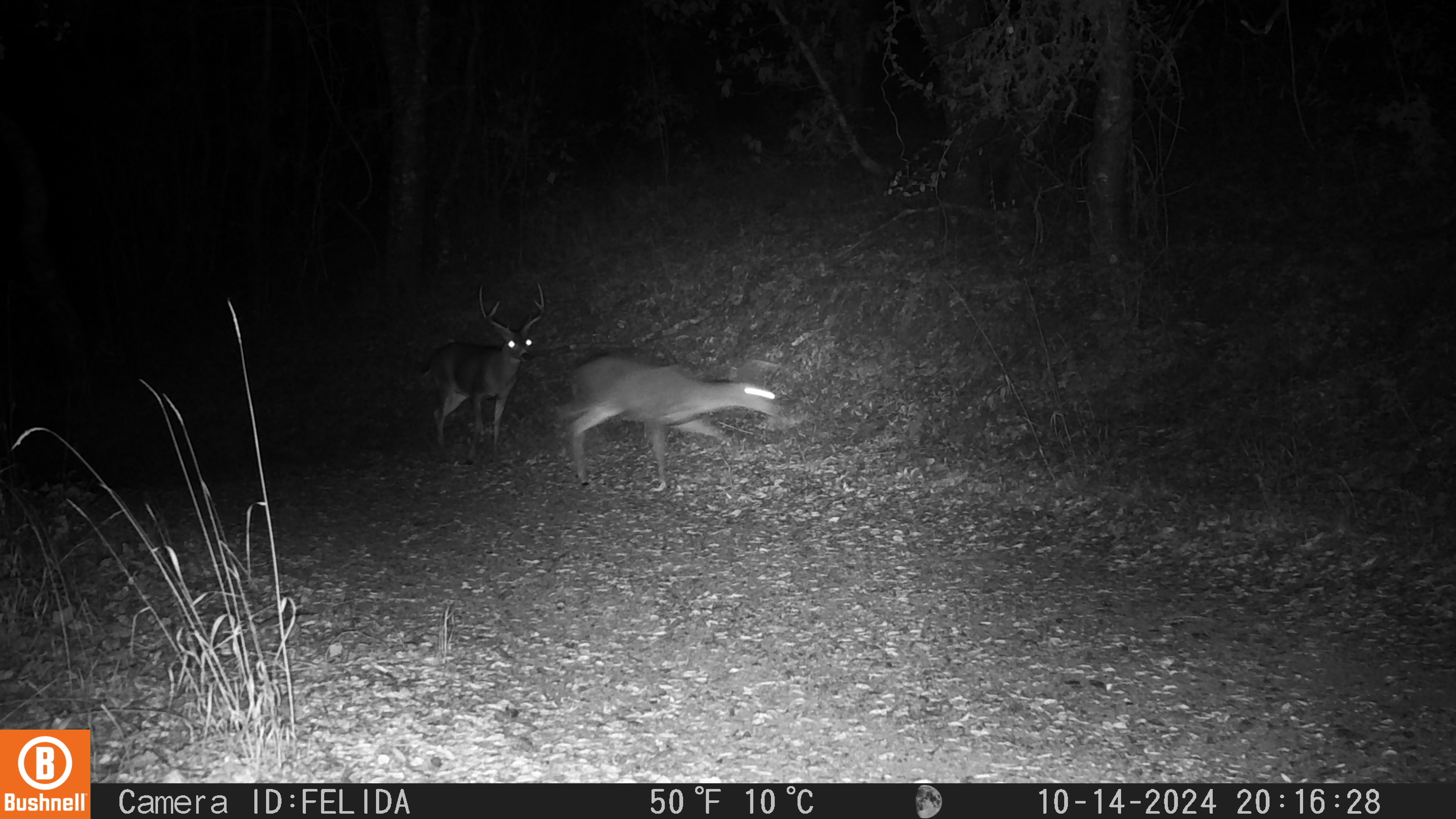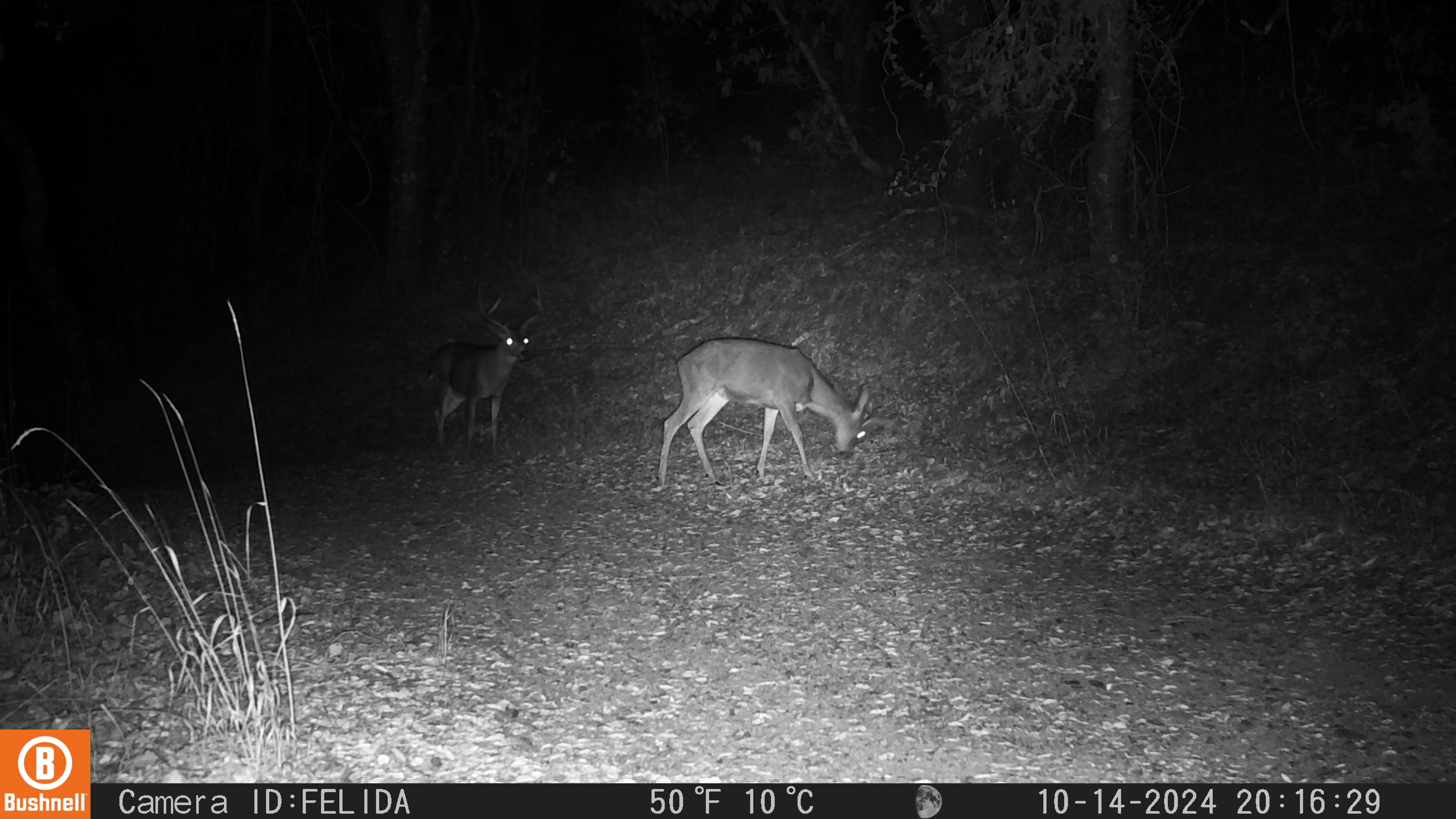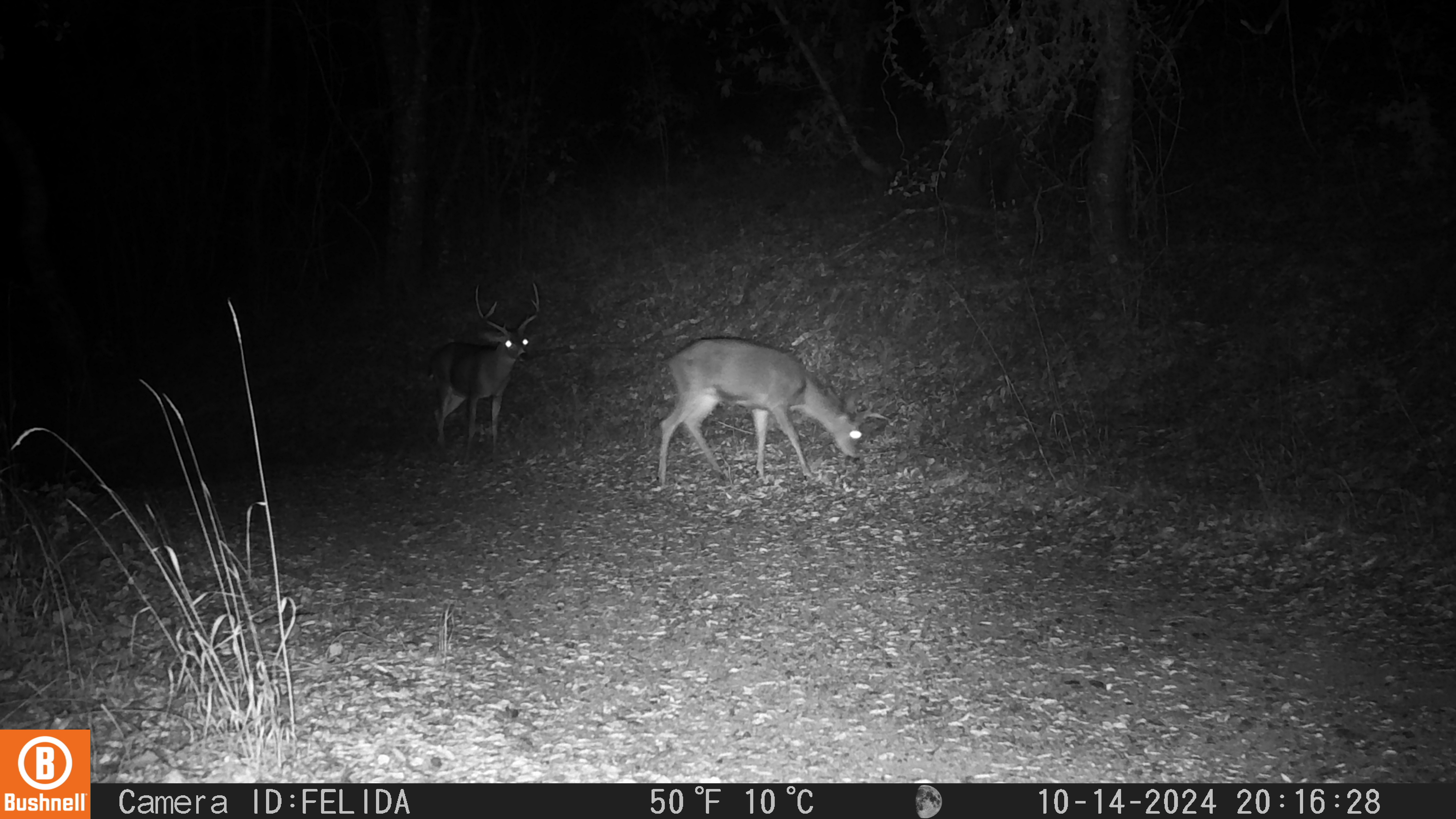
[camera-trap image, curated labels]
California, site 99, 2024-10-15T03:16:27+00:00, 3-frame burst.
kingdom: Animalia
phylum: Chordata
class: Mammalia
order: Artiodactyla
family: Cervidae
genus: Odocoileus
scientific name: Odocoileus hemionus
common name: mule deer